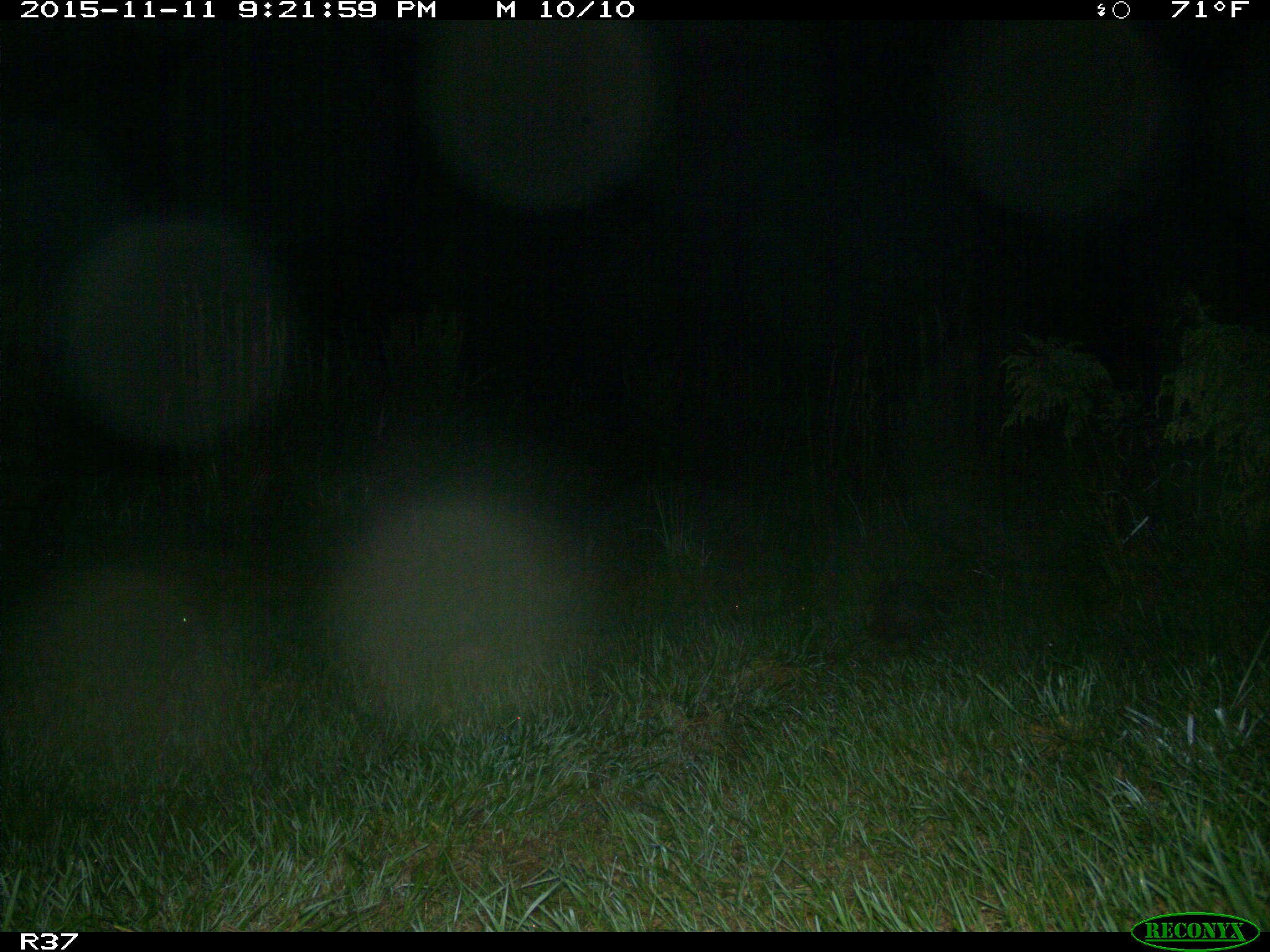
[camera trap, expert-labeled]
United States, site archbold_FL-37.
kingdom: Animalia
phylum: Chordata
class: Mammalia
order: Cingulata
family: Dasypodidae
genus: Dasypus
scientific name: Dasypus novemcinctus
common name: nine-banded armadillo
Dasypus novemcinctus (nine-banded armadillo).